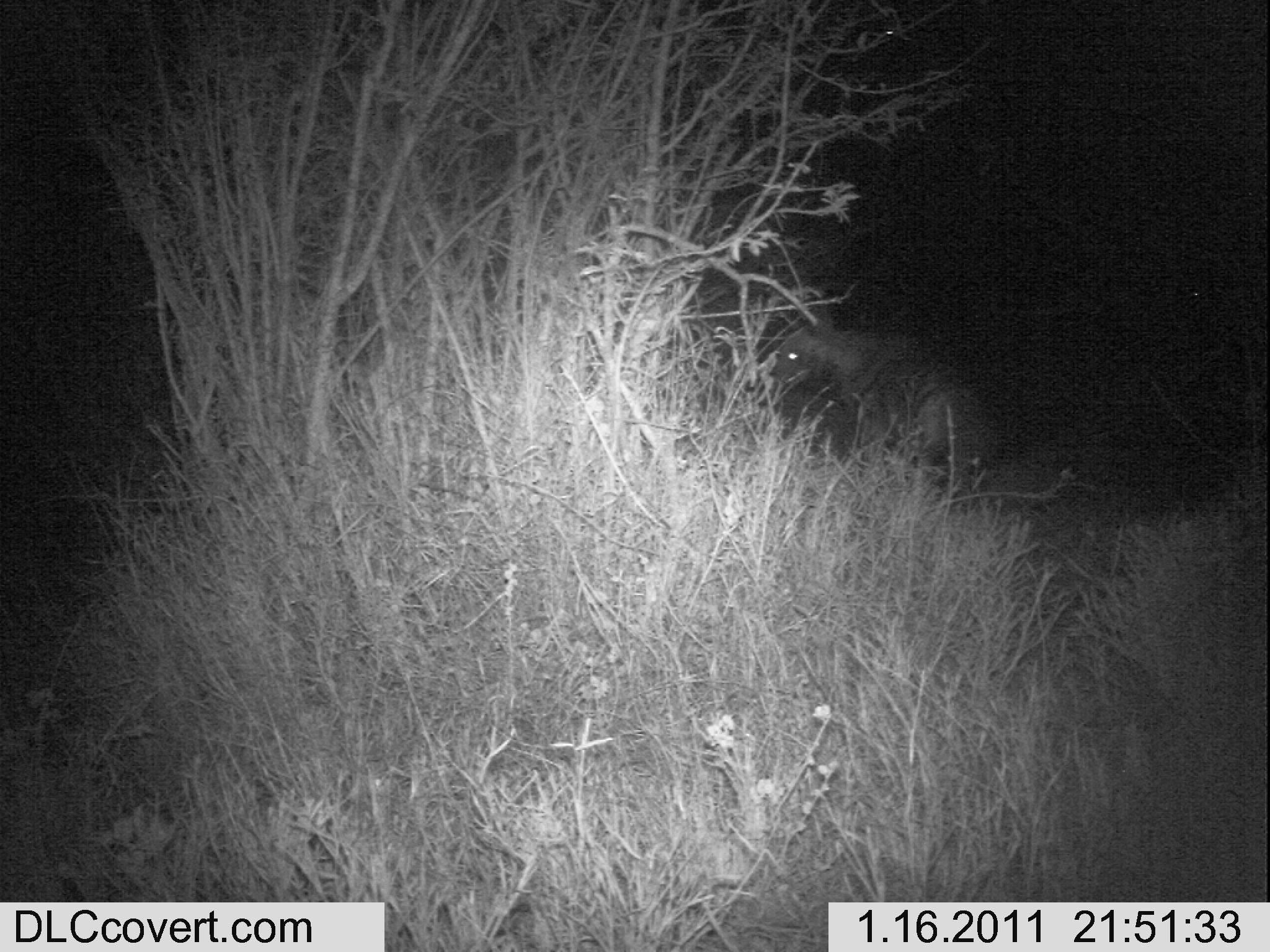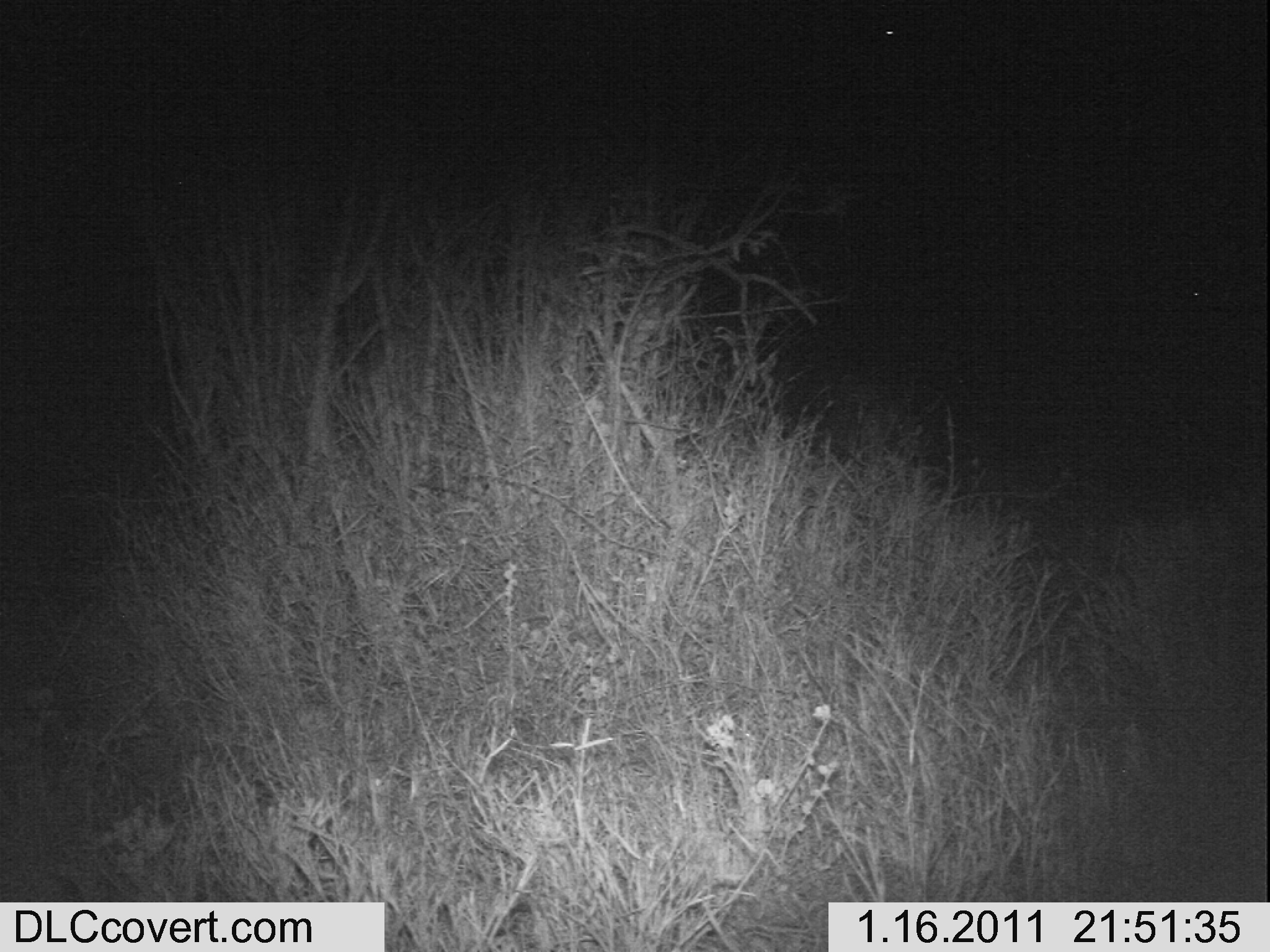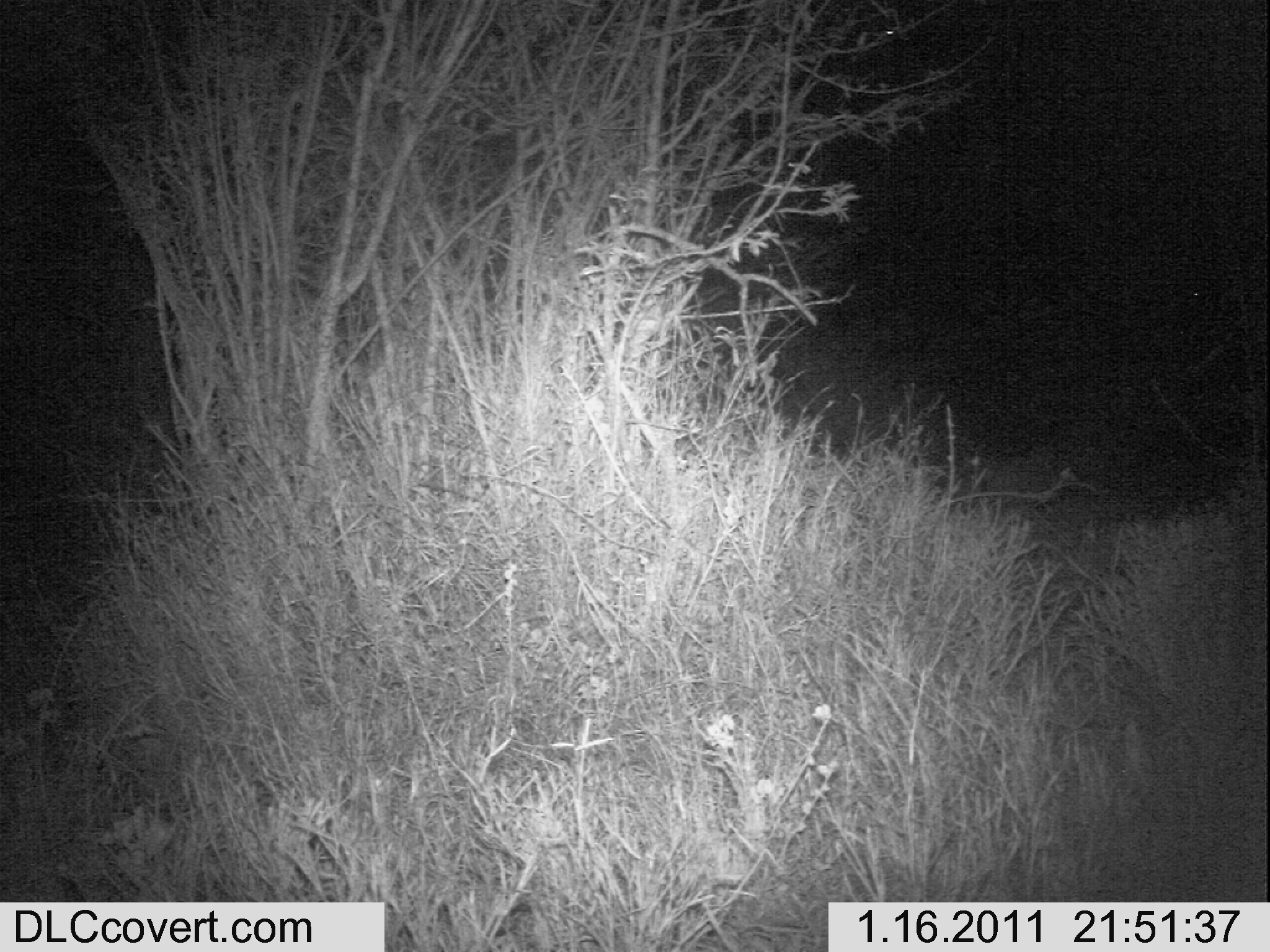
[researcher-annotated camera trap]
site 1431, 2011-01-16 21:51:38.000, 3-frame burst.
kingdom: Animalia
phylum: Chordata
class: Mammalia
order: Carnivora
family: Hyaenidae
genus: Hyaena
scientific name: Hyaena hyaena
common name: striped hyena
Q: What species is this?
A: Hyaena hyaena (striped hyena).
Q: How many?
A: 1.